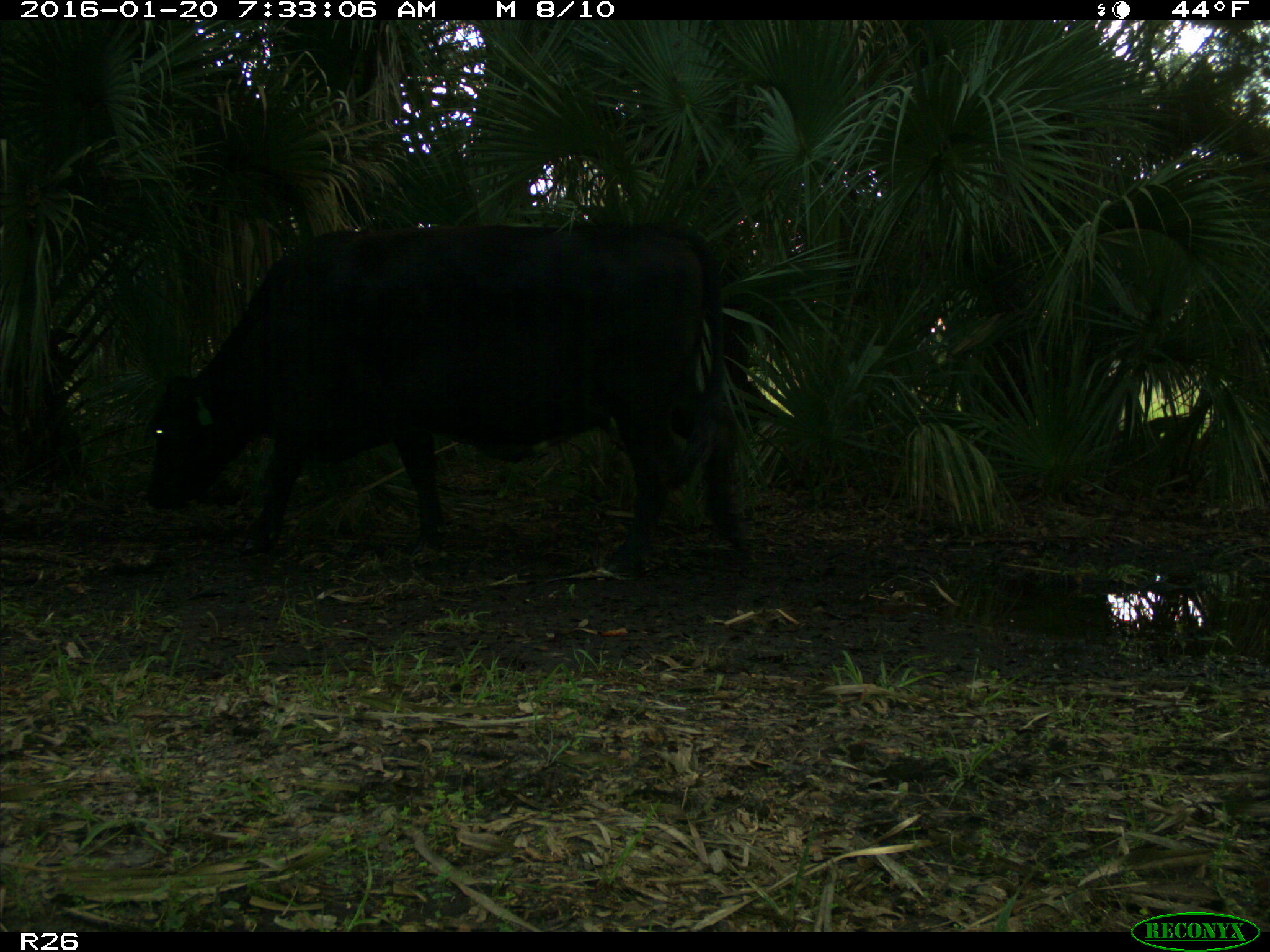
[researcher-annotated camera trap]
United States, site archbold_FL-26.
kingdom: Animalia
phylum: Chordata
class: Mammalia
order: Artiodactyla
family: Bovidae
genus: Bos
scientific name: Bos taurus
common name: domestic cow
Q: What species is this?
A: Bos taurus (domestic cow).